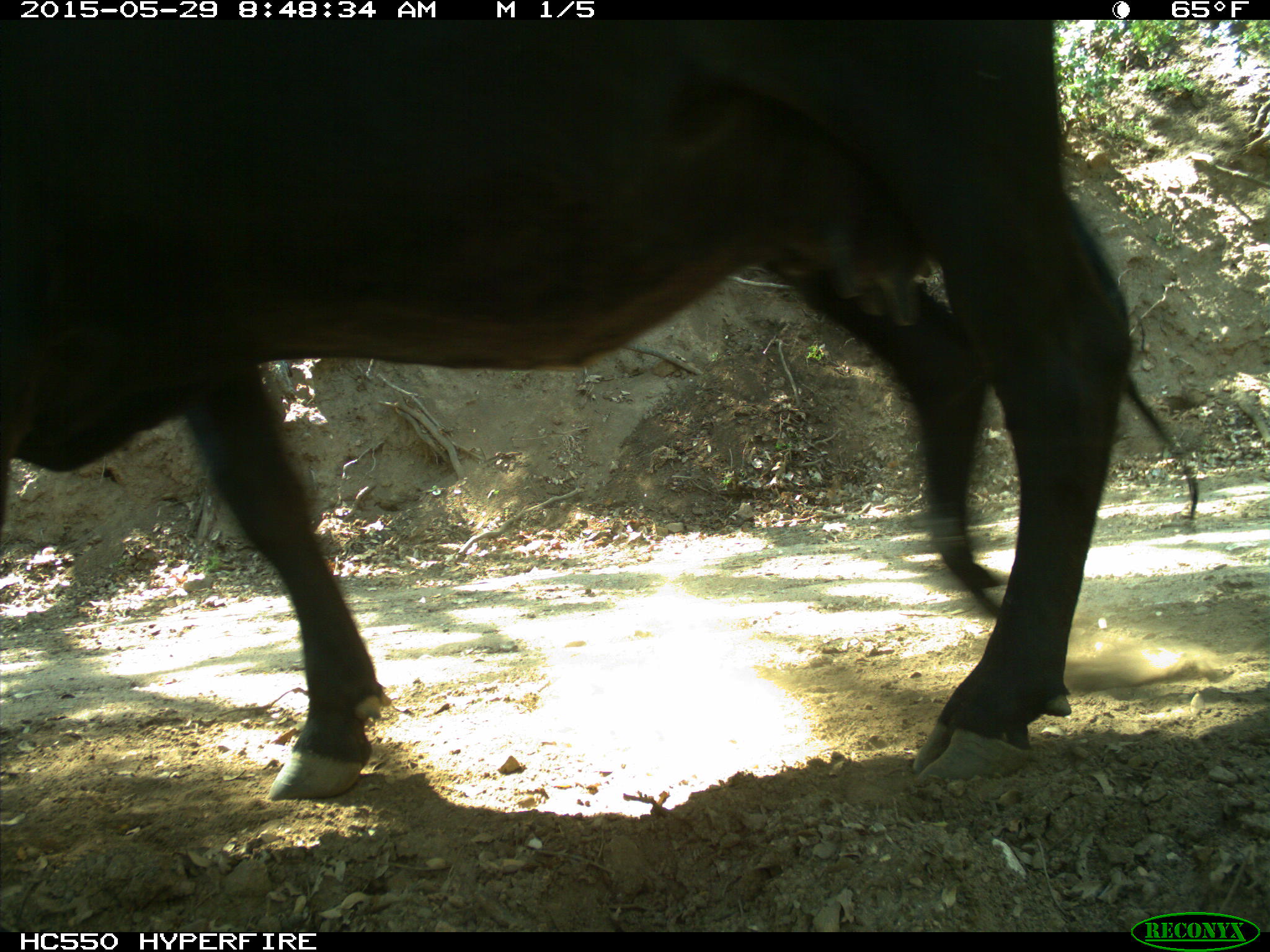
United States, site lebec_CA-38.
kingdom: Animalia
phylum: Chordata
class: Mammalia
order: Artiodactyla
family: Bovidae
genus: Bos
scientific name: Bos taurus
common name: domestic cow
Bos taurus (domestic cow).